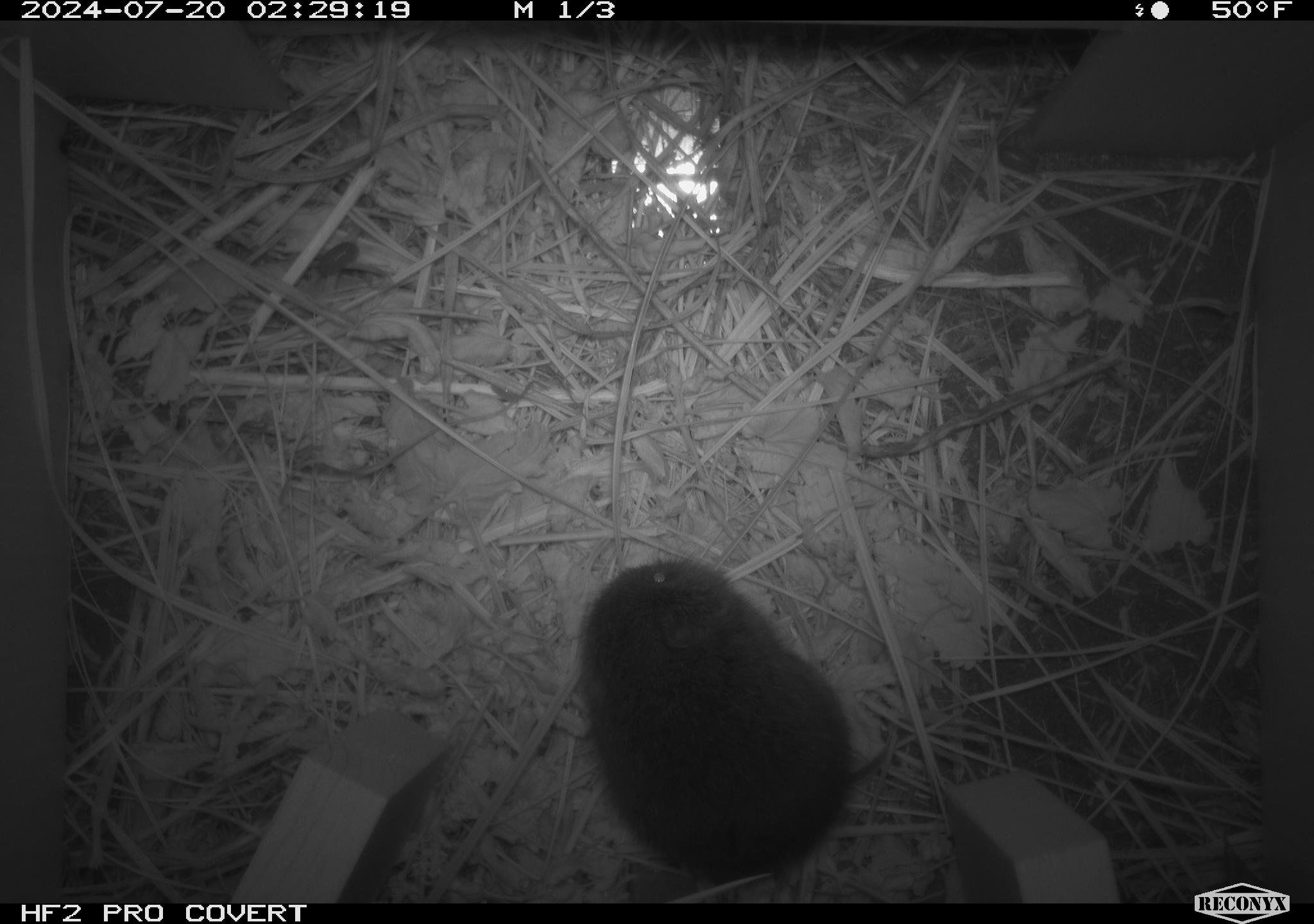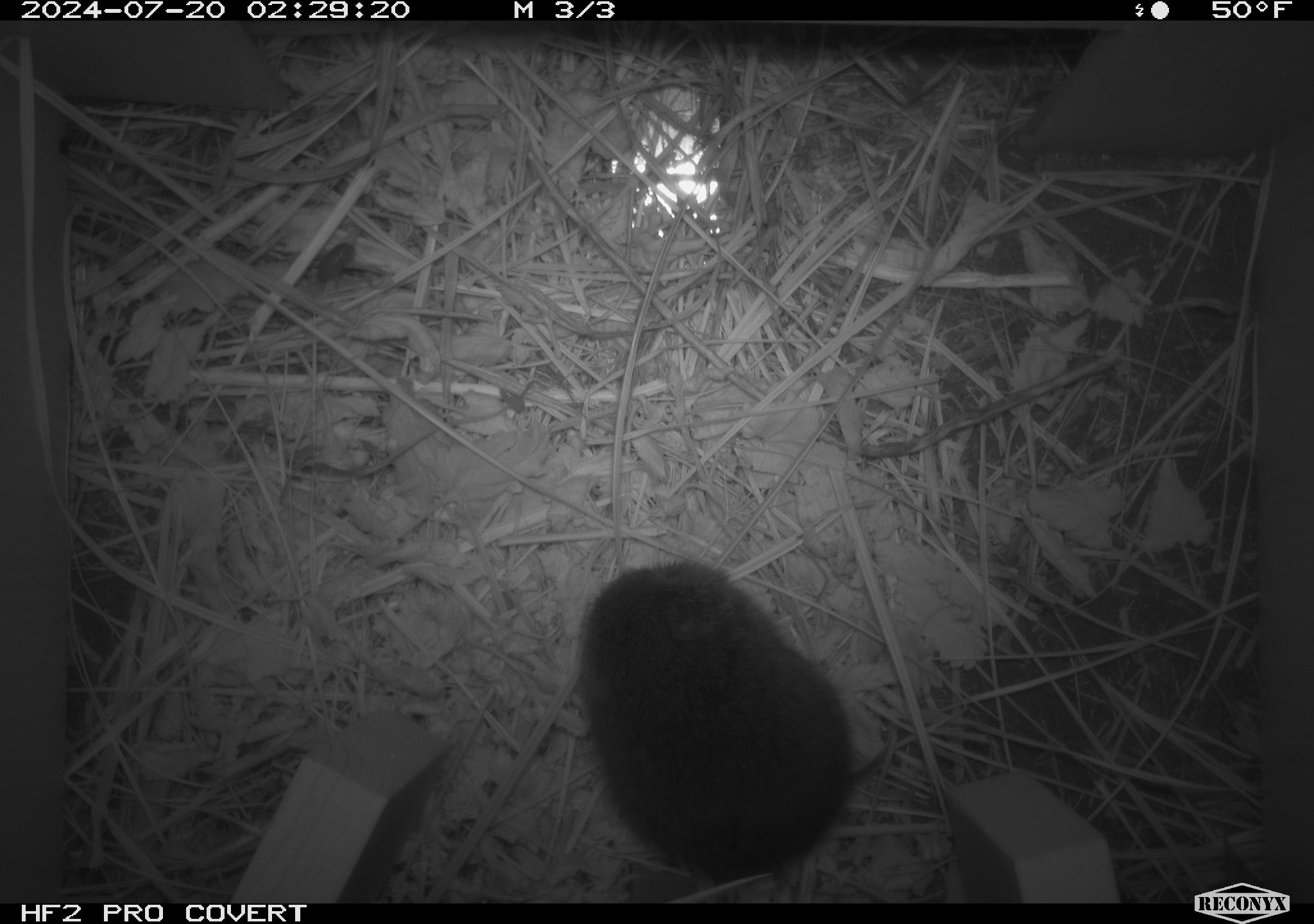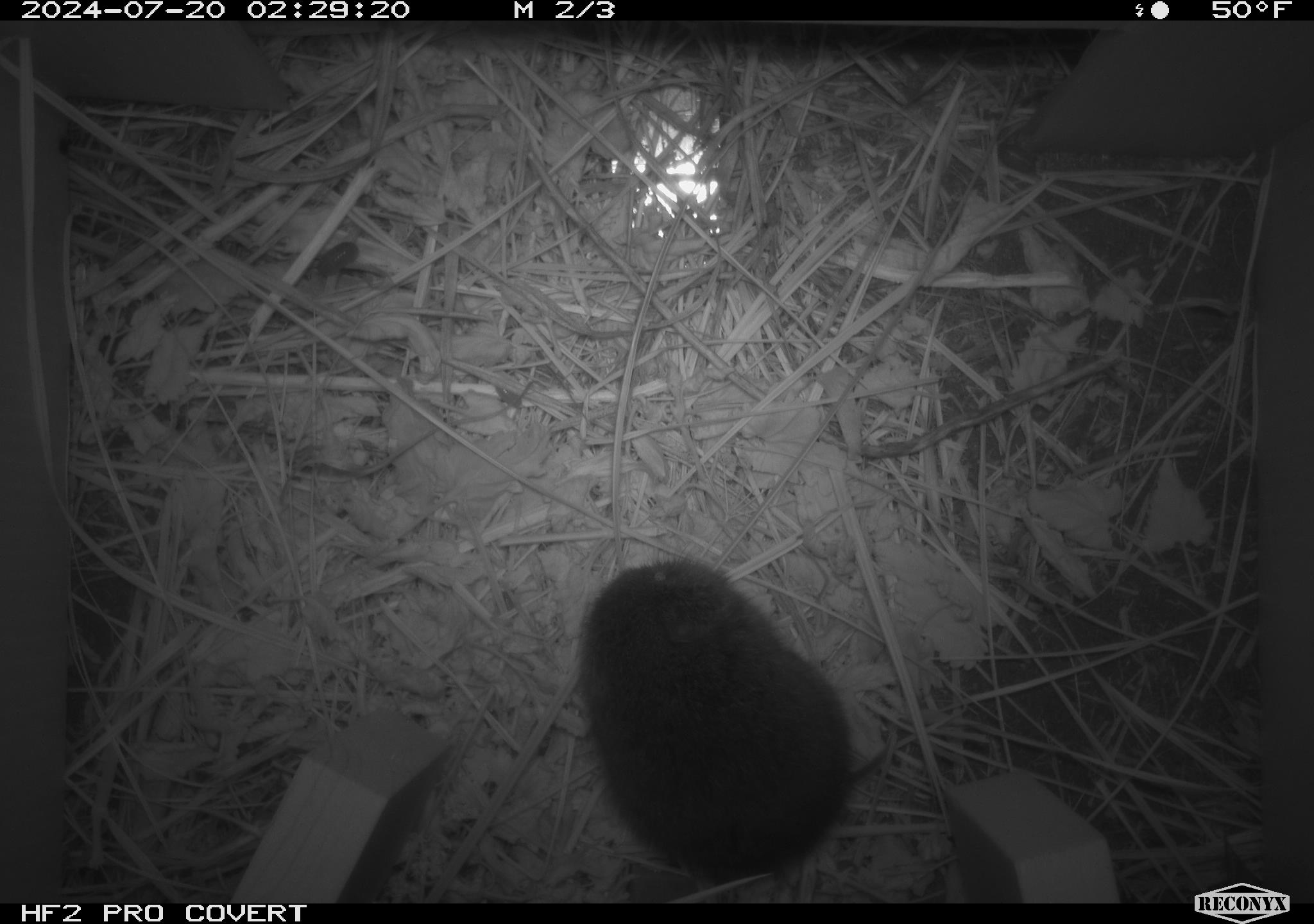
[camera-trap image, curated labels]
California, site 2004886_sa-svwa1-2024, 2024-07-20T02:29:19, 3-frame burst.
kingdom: Animalia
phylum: Chordata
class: Mammalia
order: Rodentia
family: Cricetidae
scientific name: Arvicolinae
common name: voles, lemmings, and muskrats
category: arvicolinae subfamily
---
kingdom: Animalia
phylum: Arthropoda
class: Malacostraca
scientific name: Malacostraca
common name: amphipods, crabs, isopods, krill, lobsters and shrimps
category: malacostracan